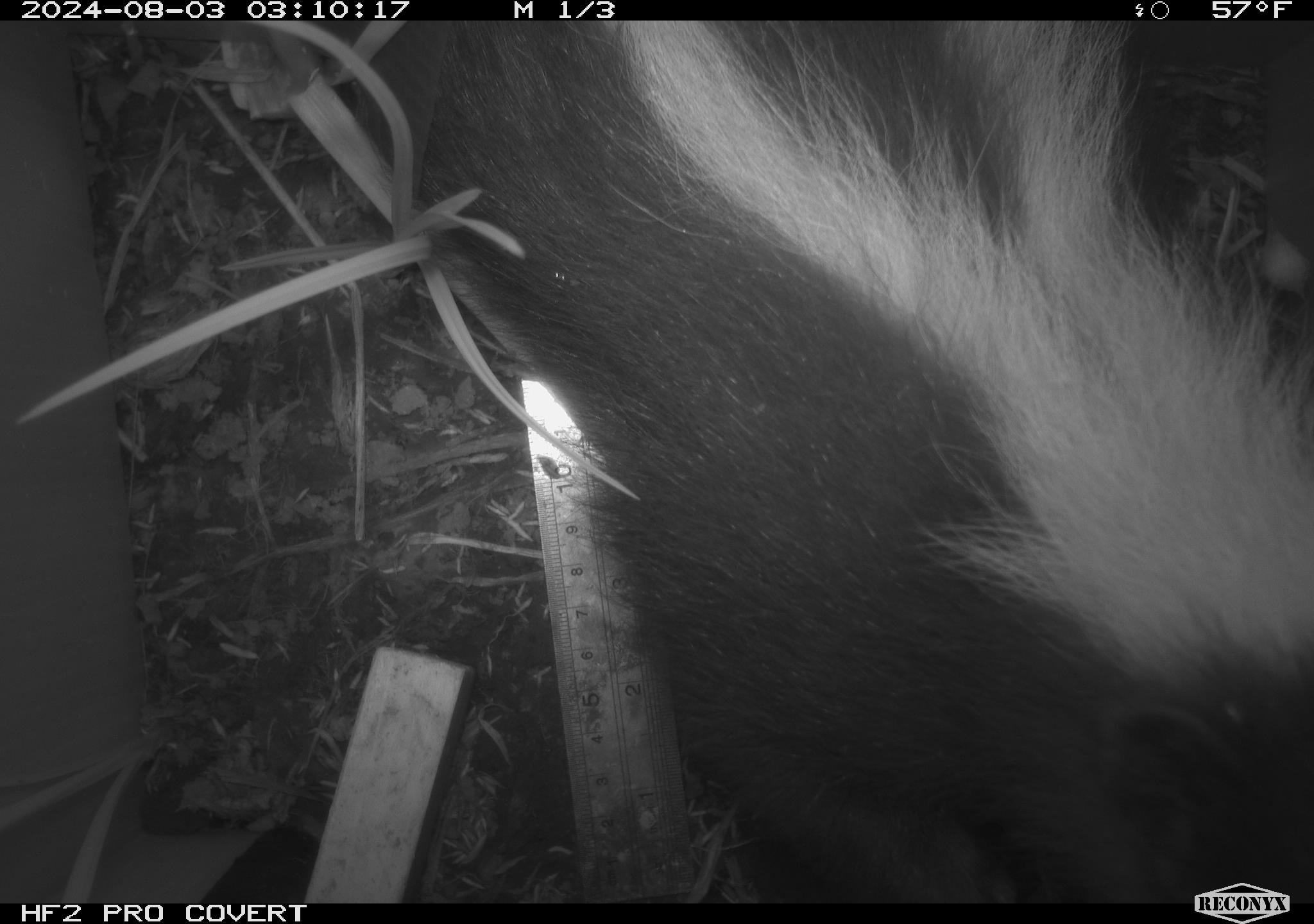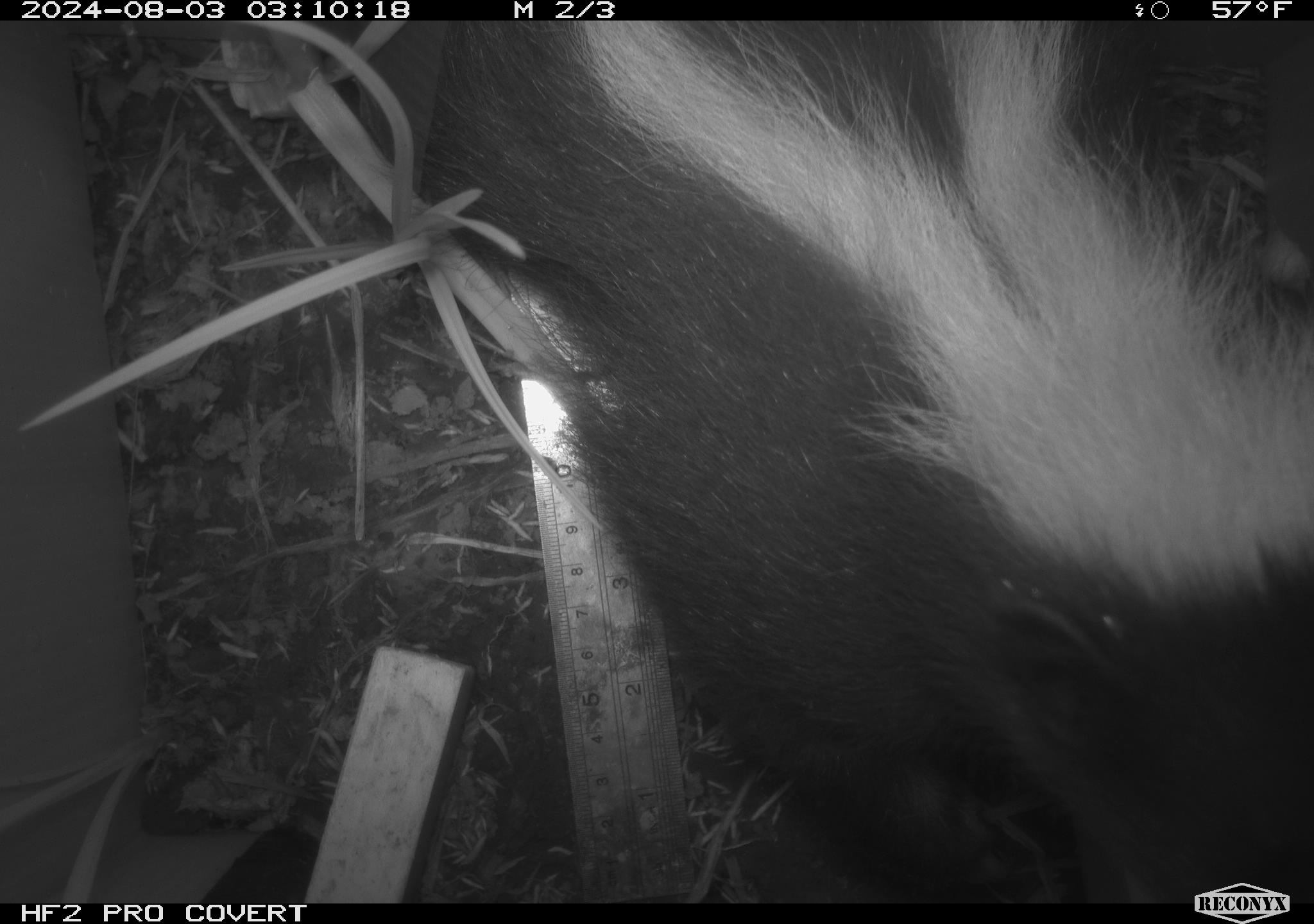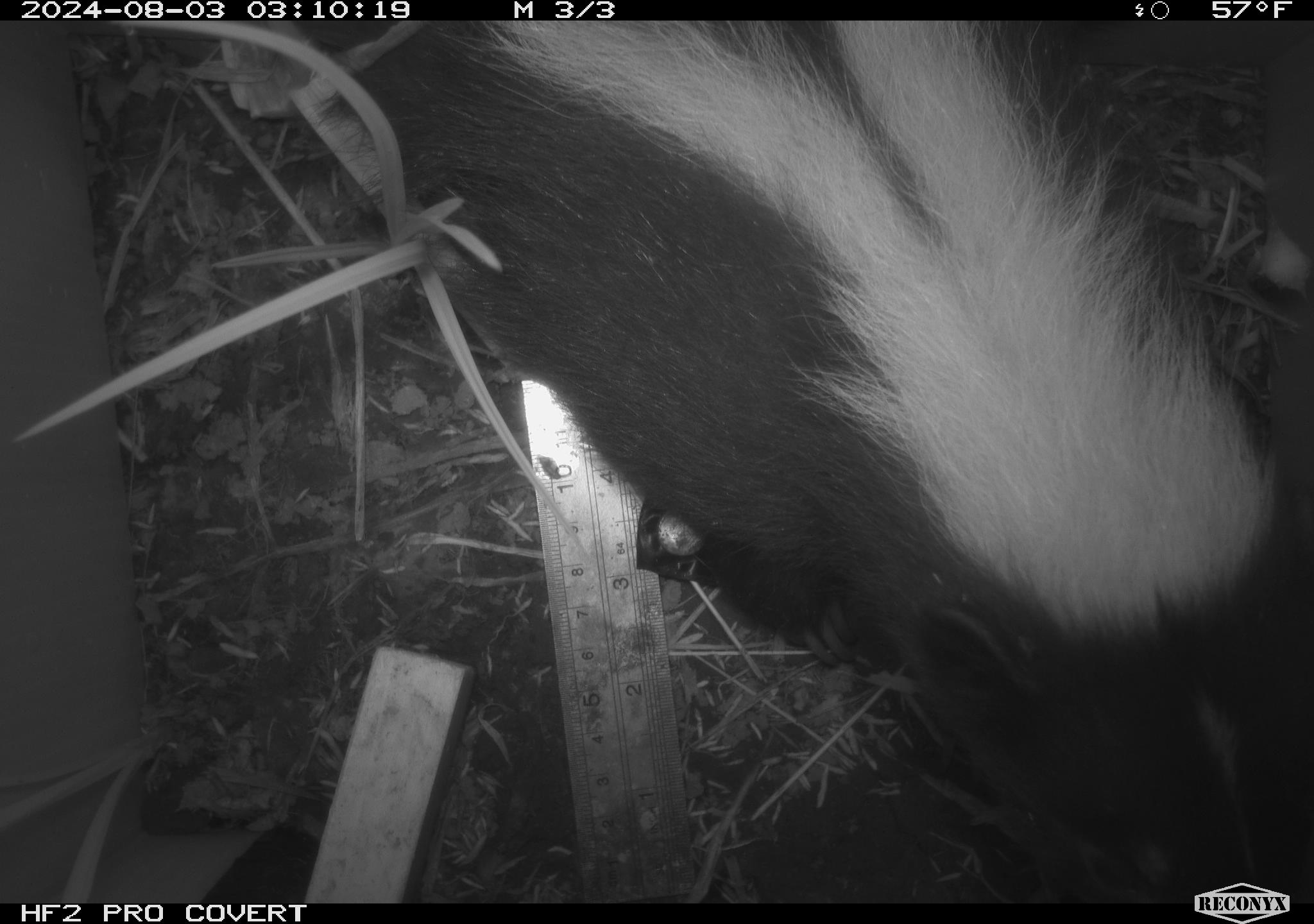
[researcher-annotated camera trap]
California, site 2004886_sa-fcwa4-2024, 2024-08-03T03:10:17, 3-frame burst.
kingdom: Animalia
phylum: Chordata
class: Mammalia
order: Carnivora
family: Mephitidae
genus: Mephitis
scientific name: Mephitis mephitis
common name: striped skunk